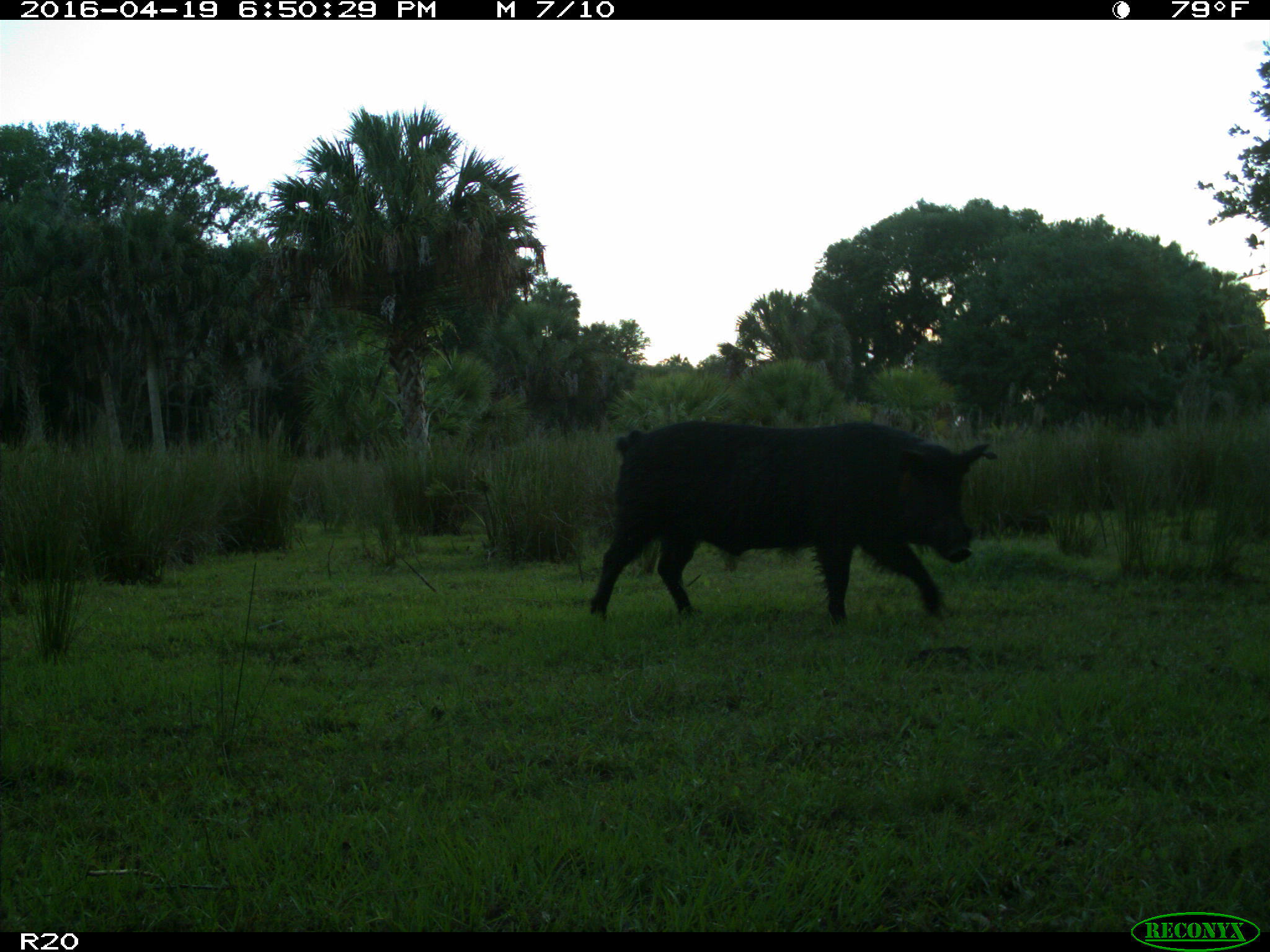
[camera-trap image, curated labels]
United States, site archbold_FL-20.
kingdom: Animalia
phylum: Chordata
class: Mammalia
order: Artiodactyla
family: Suidae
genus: Sus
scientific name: Sus scrofa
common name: wild boar